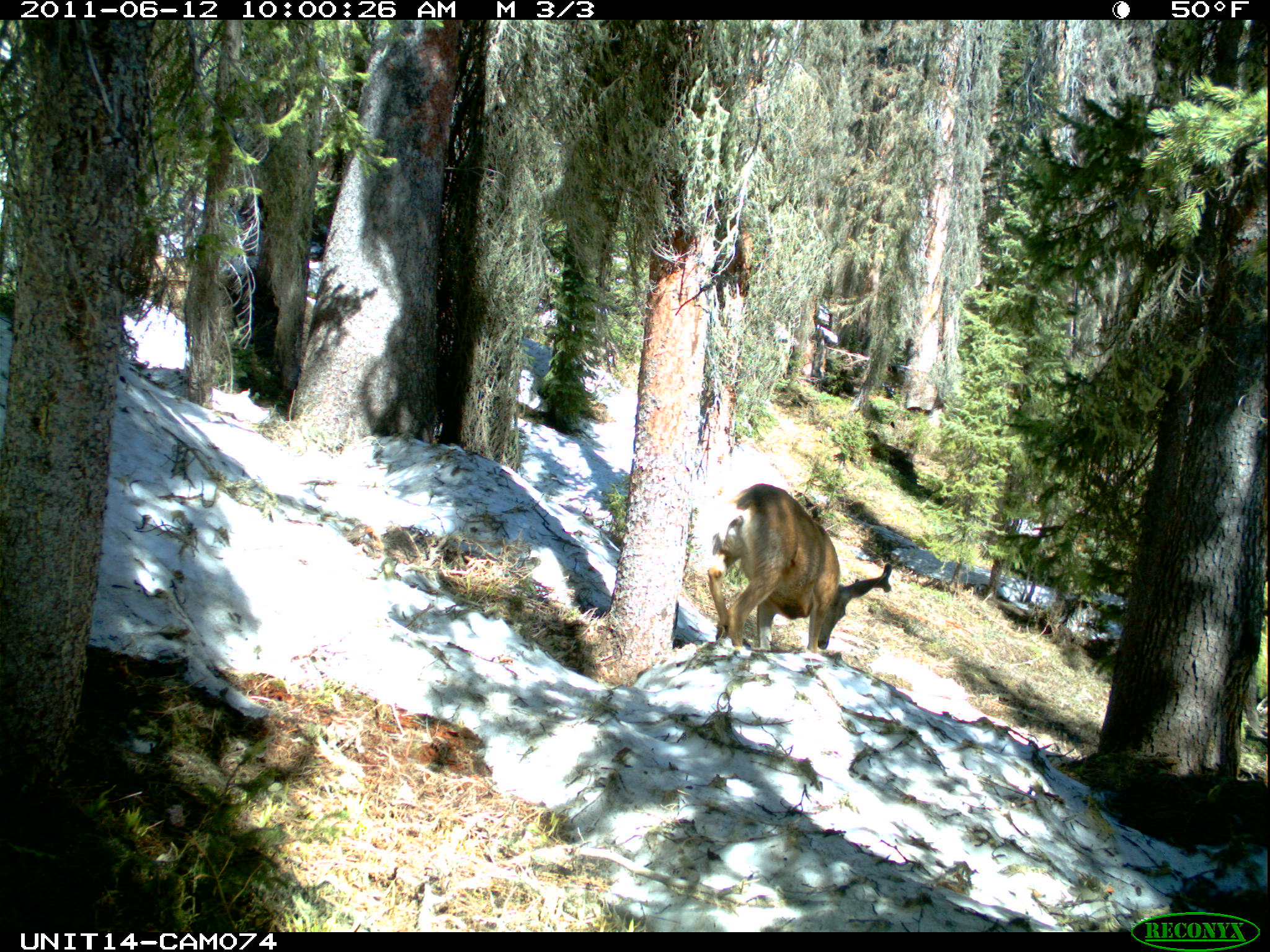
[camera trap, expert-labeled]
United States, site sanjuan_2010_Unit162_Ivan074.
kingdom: Animalia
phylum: Chordata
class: Mammalia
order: Artiodactyla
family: Cervidae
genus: Odocoileus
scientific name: Odocoileus hemionus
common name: mule deer